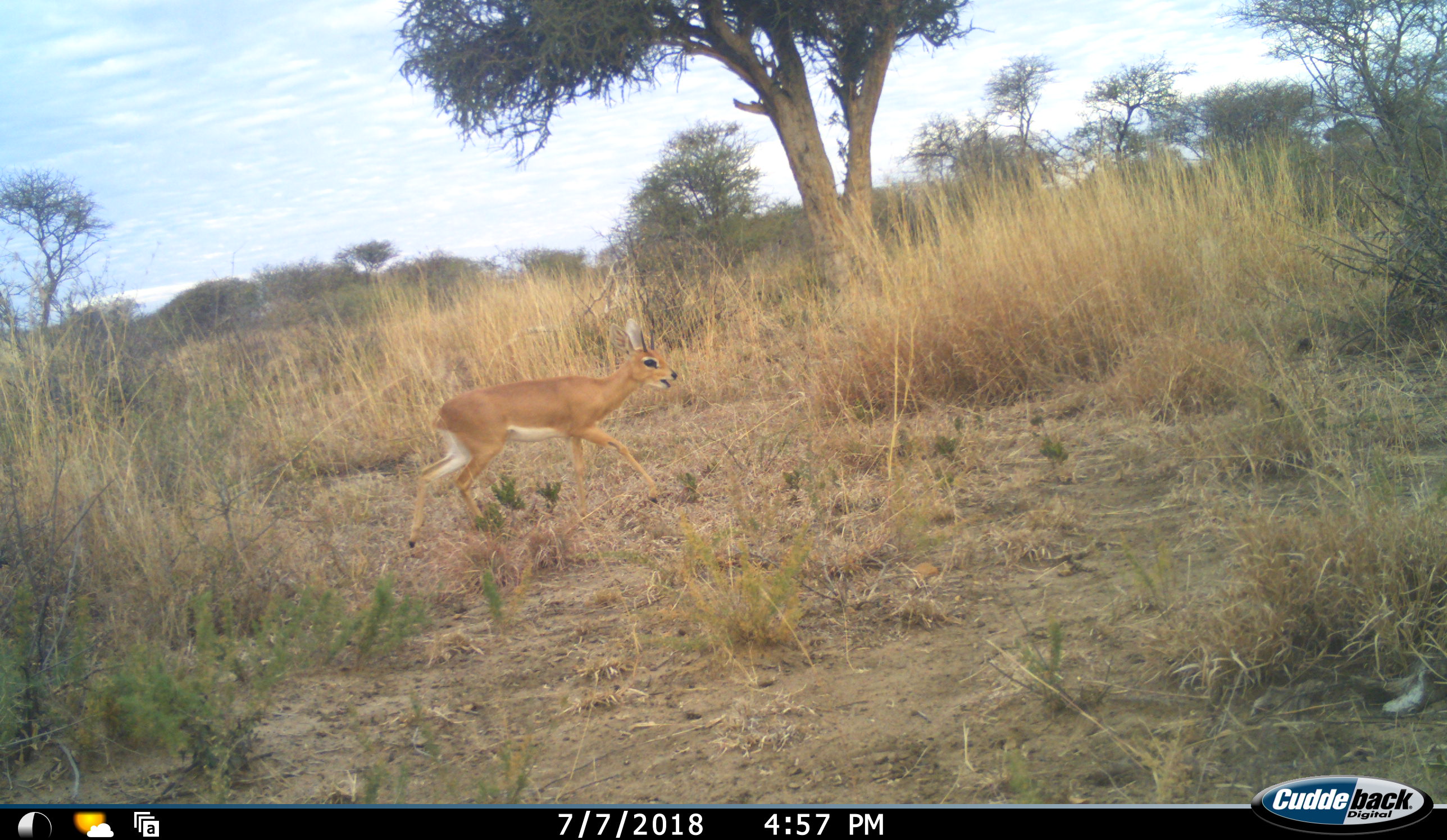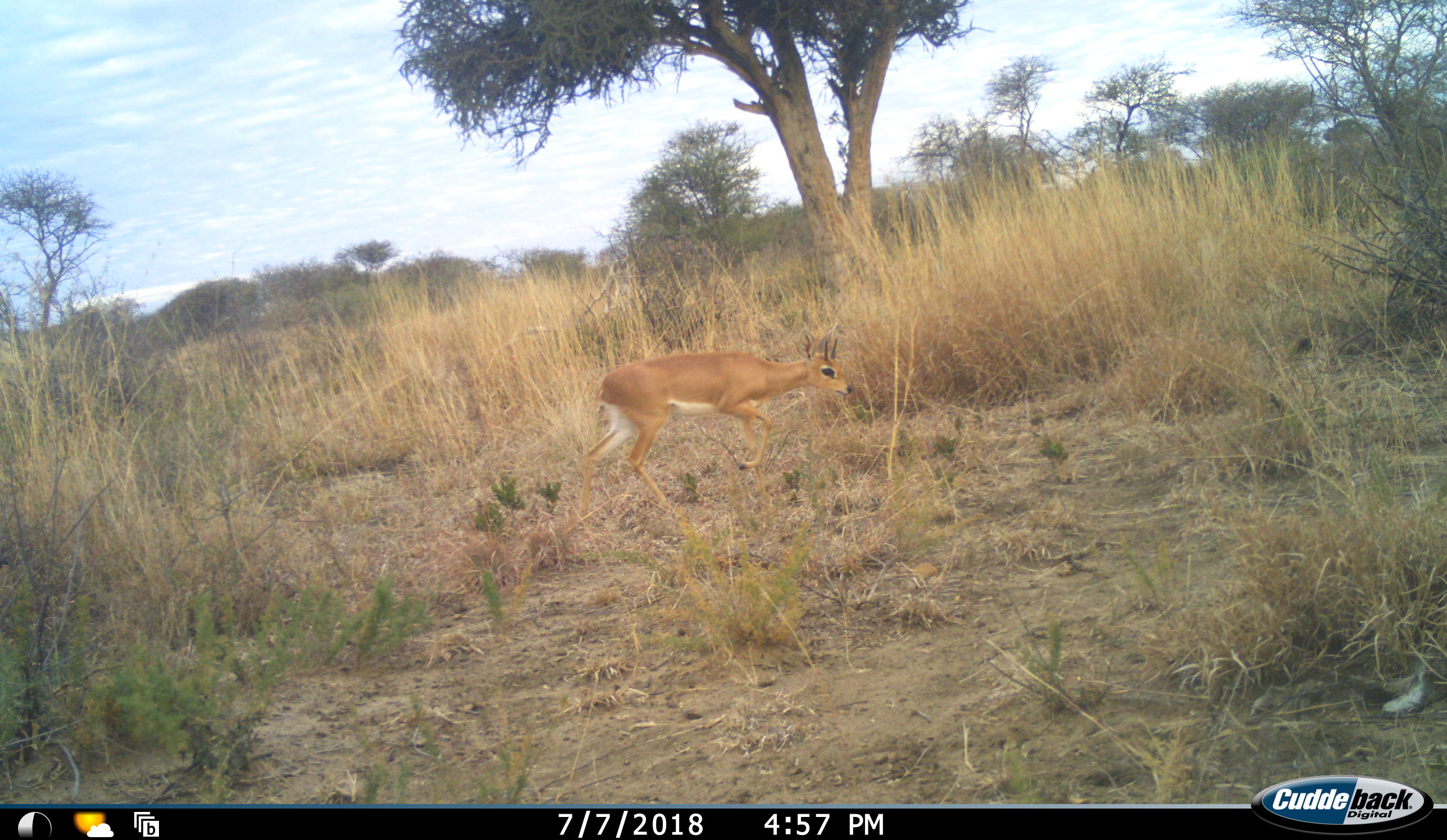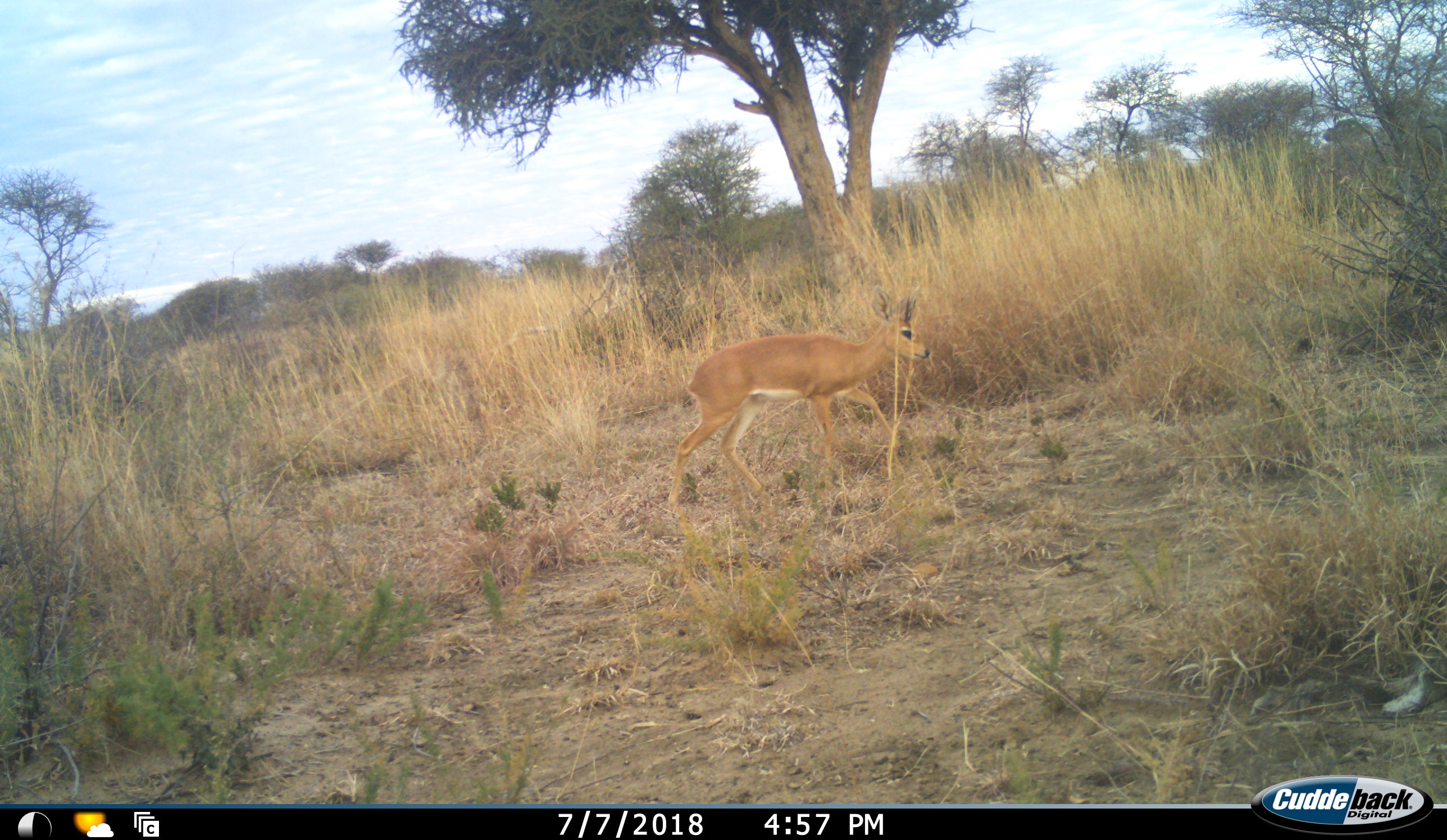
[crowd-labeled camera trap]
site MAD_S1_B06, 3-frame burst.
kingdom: Animalia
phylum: Chordata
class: Mammalia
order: Artiodactyla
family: Bovidae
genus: Raphicerus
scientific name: Raphicerus campestris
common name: steenbok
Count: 1.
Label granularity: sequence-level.